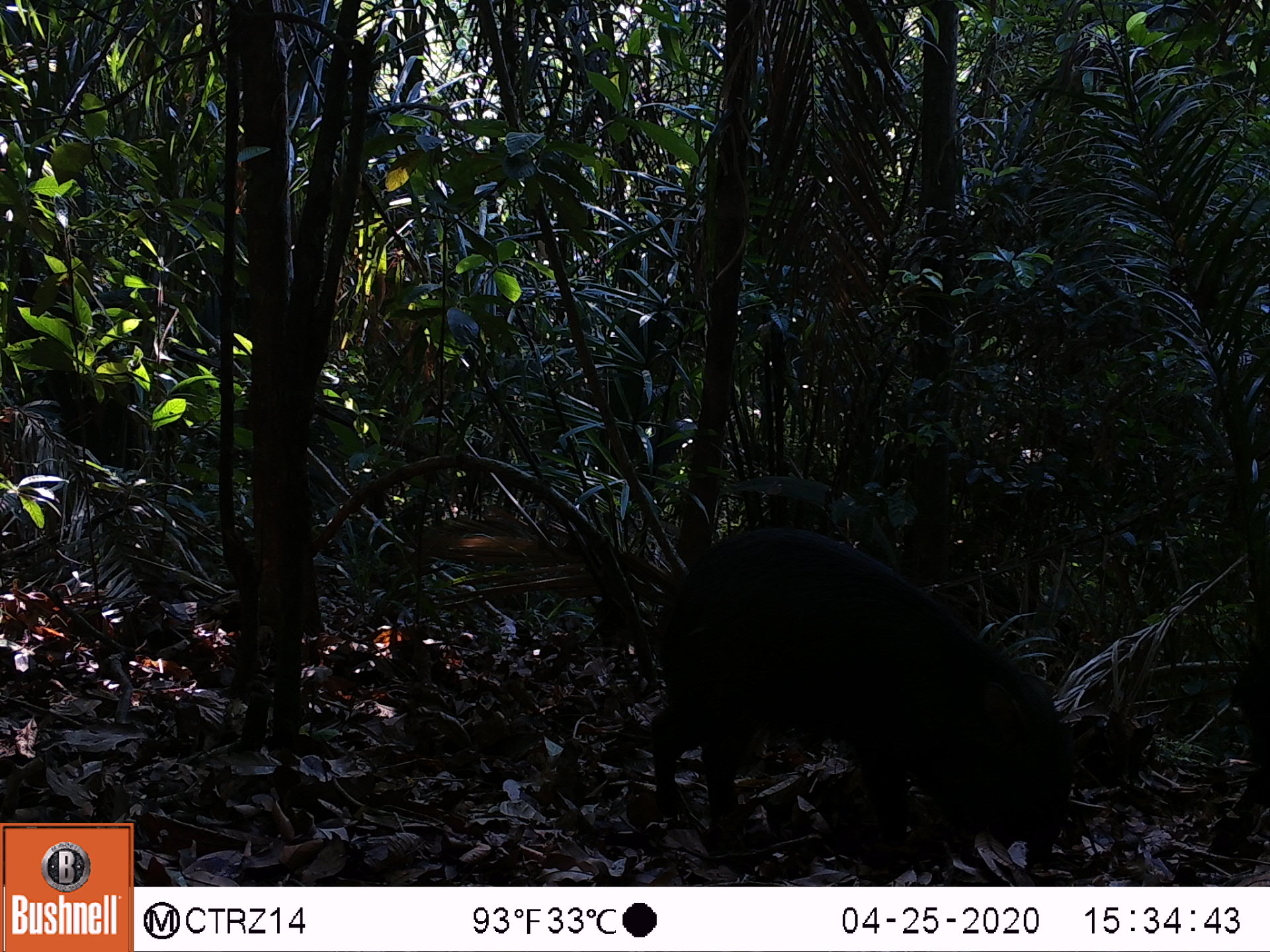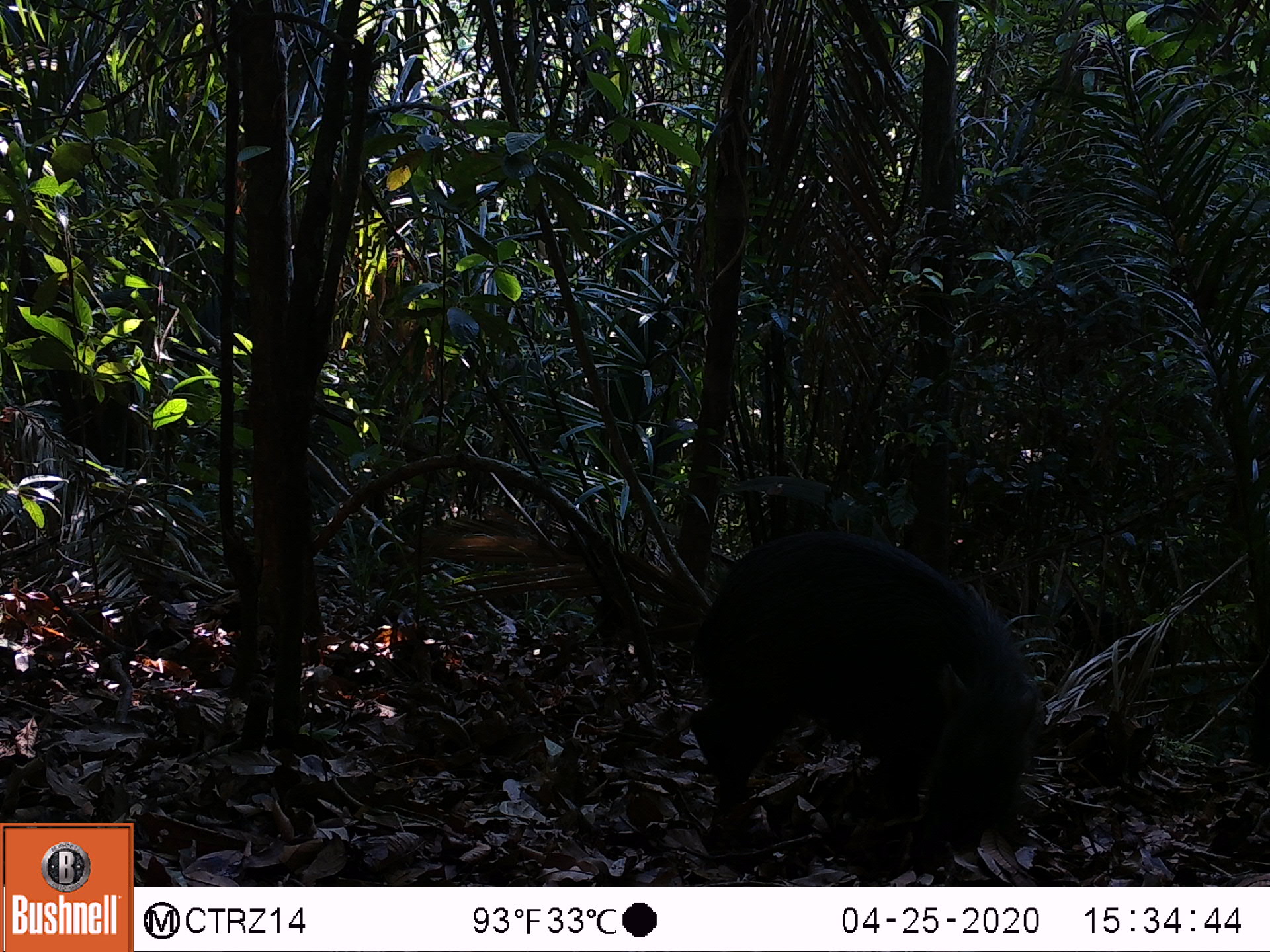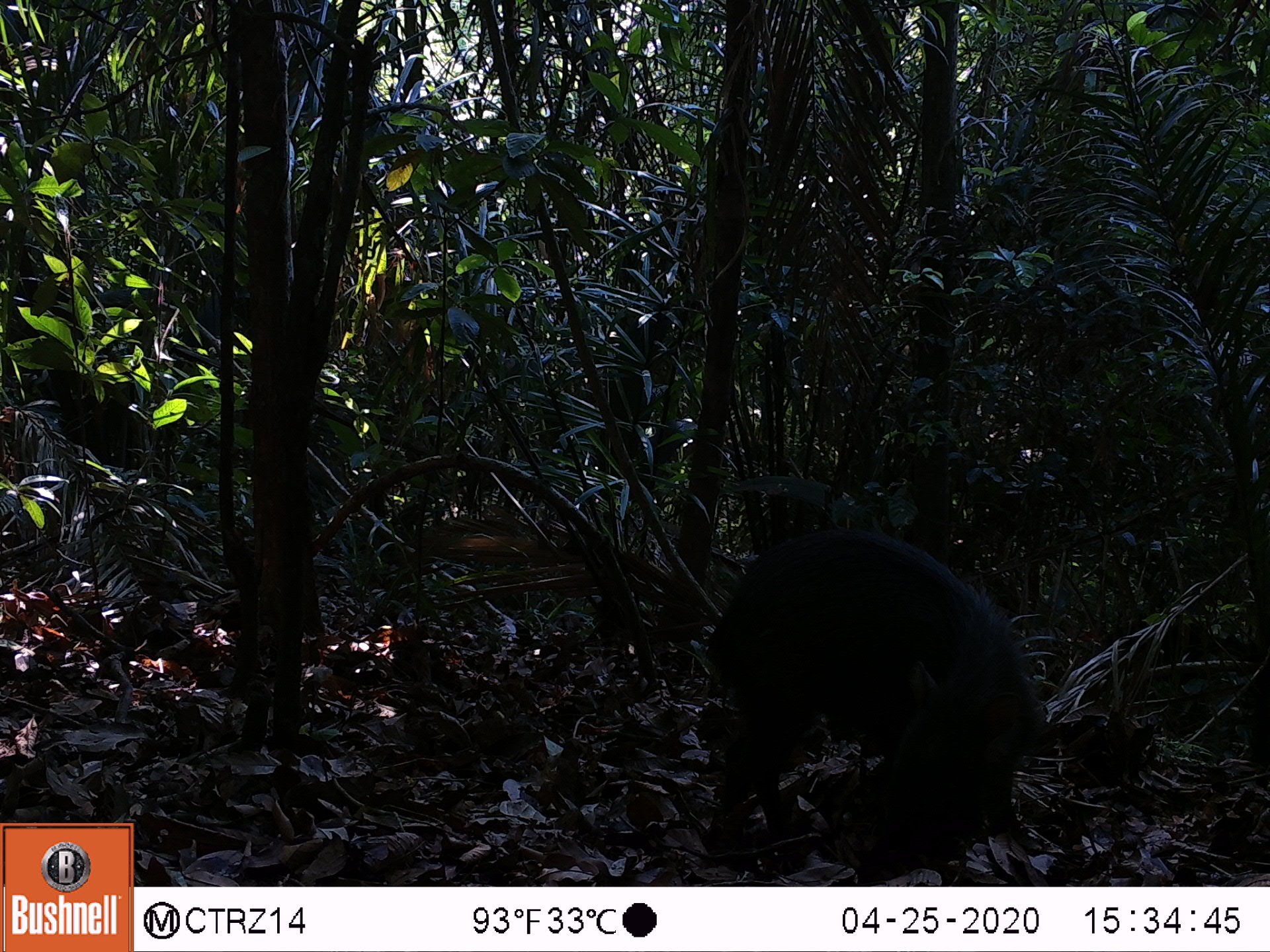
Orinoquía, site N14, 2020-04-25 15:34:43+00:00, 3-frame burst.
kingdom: Animalia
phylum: Chordata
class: Mammalia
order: Artiodactyla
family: Tayassuidae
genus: Tayassu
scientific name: Tayassu pecari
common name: white-lipped peccary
White-lipped peccary (Tayassu pecari).